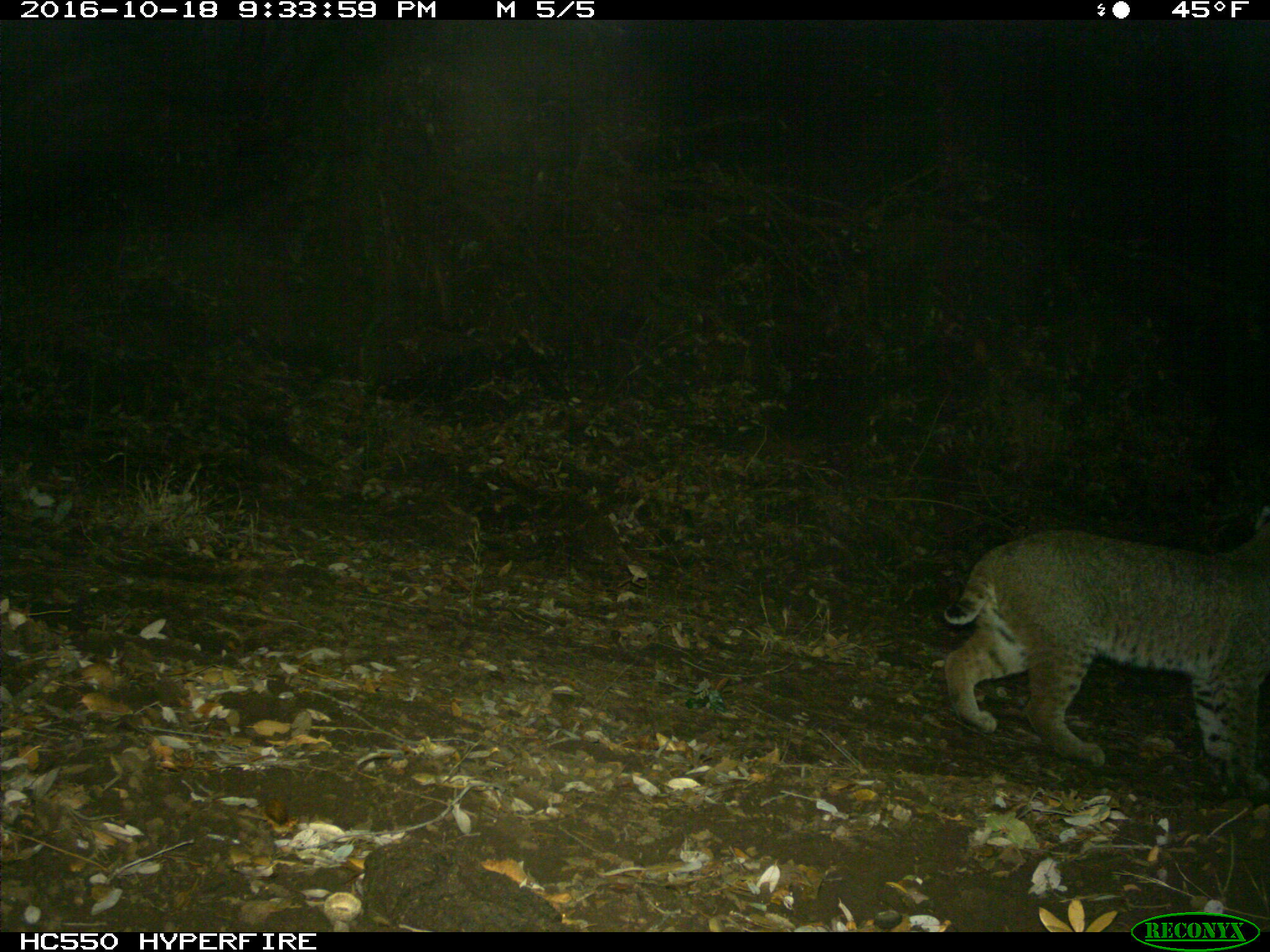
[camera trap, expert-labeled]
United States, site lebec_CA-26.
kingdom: Animalia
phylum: Chordata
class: Mammalia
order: Carnivora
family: Felidae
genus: Lynx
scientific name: Lynx rufus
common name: bobcat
Lynx rufus (bobcat).